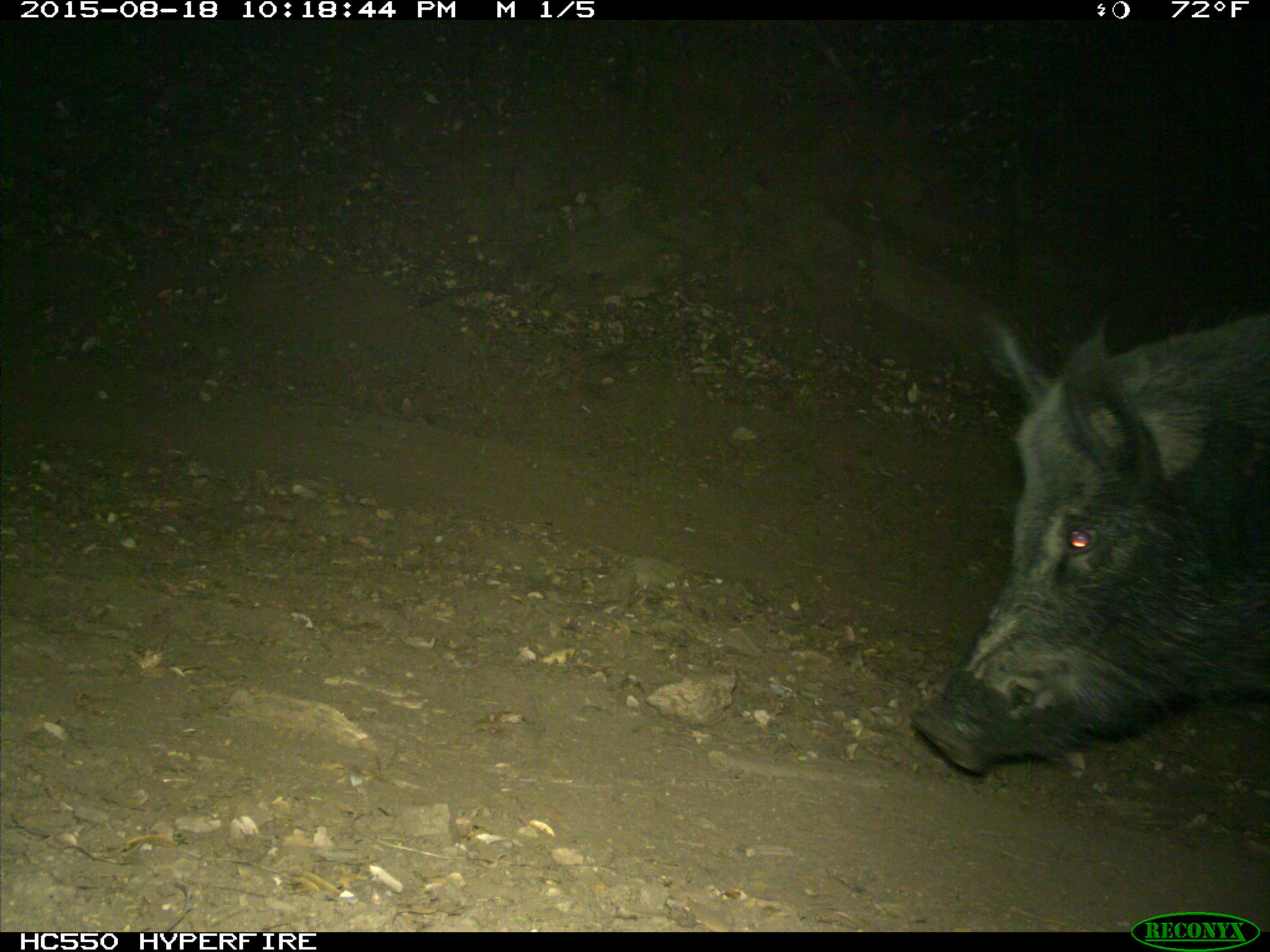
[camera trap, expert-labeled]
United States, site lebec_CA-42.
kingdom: Animalia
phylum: Chordata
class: Mammalia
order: Artiodactyla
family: Suidae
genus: Sus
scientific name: Sus scrofa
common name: wild boar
Sus scrofa (wild boar).